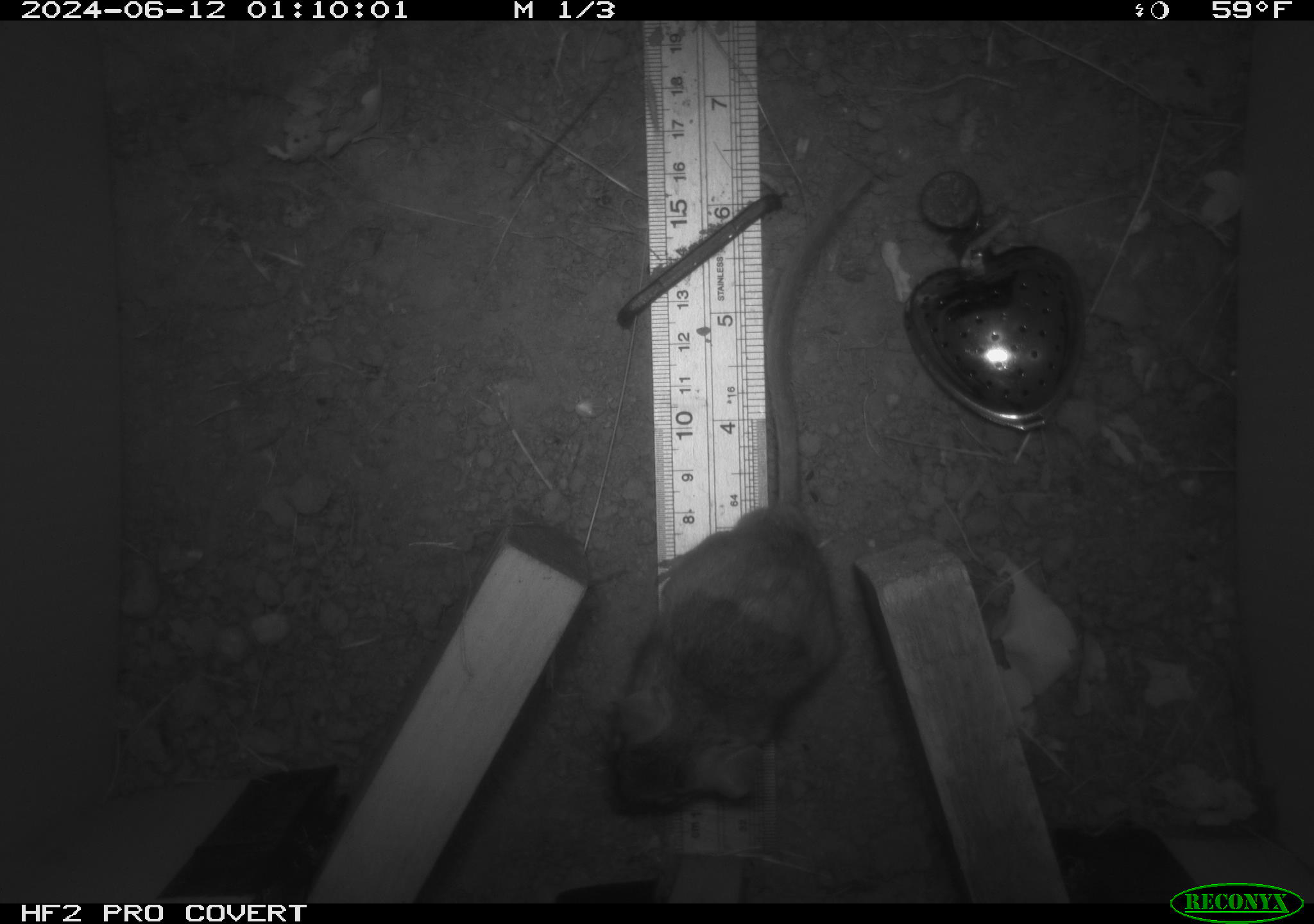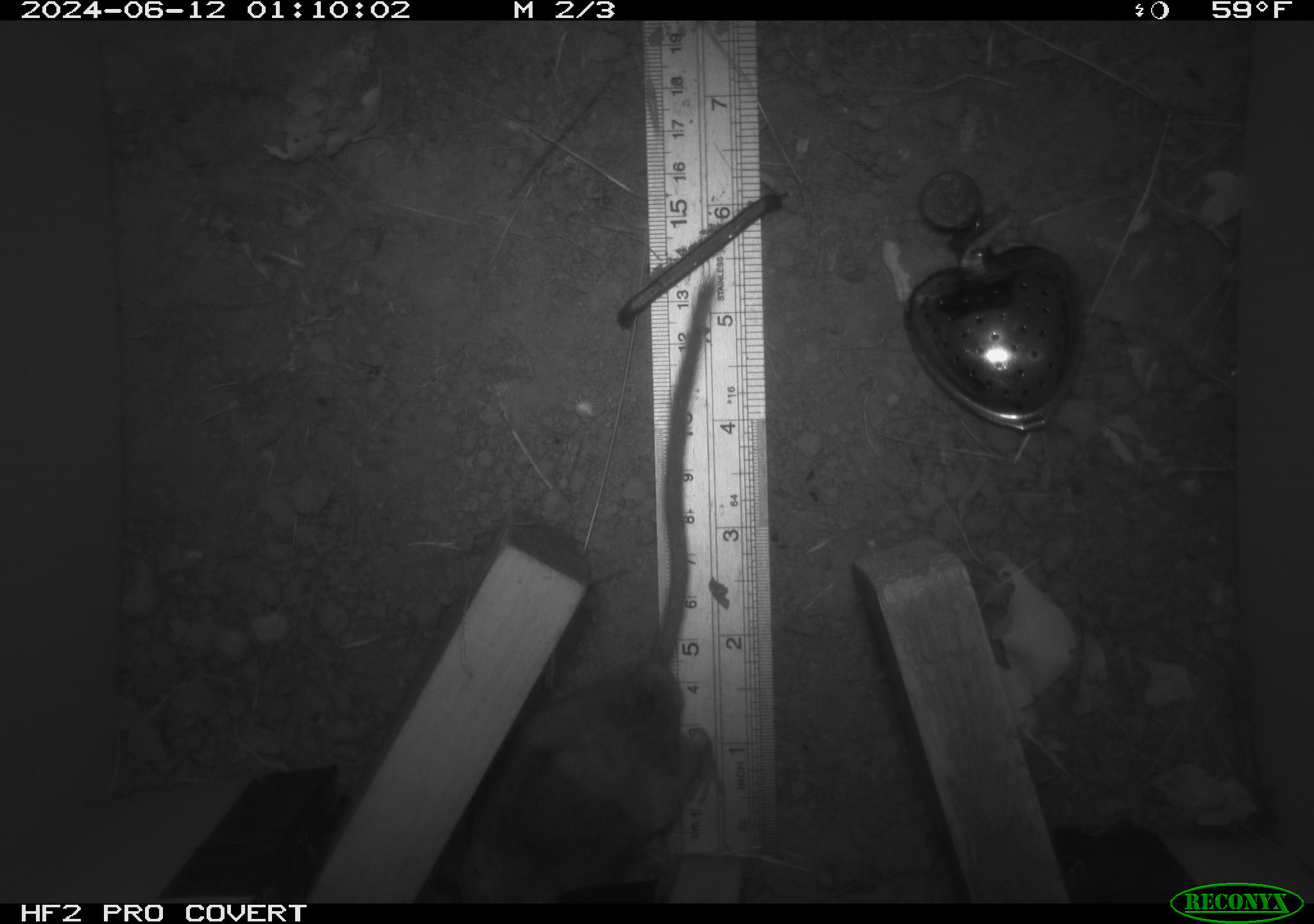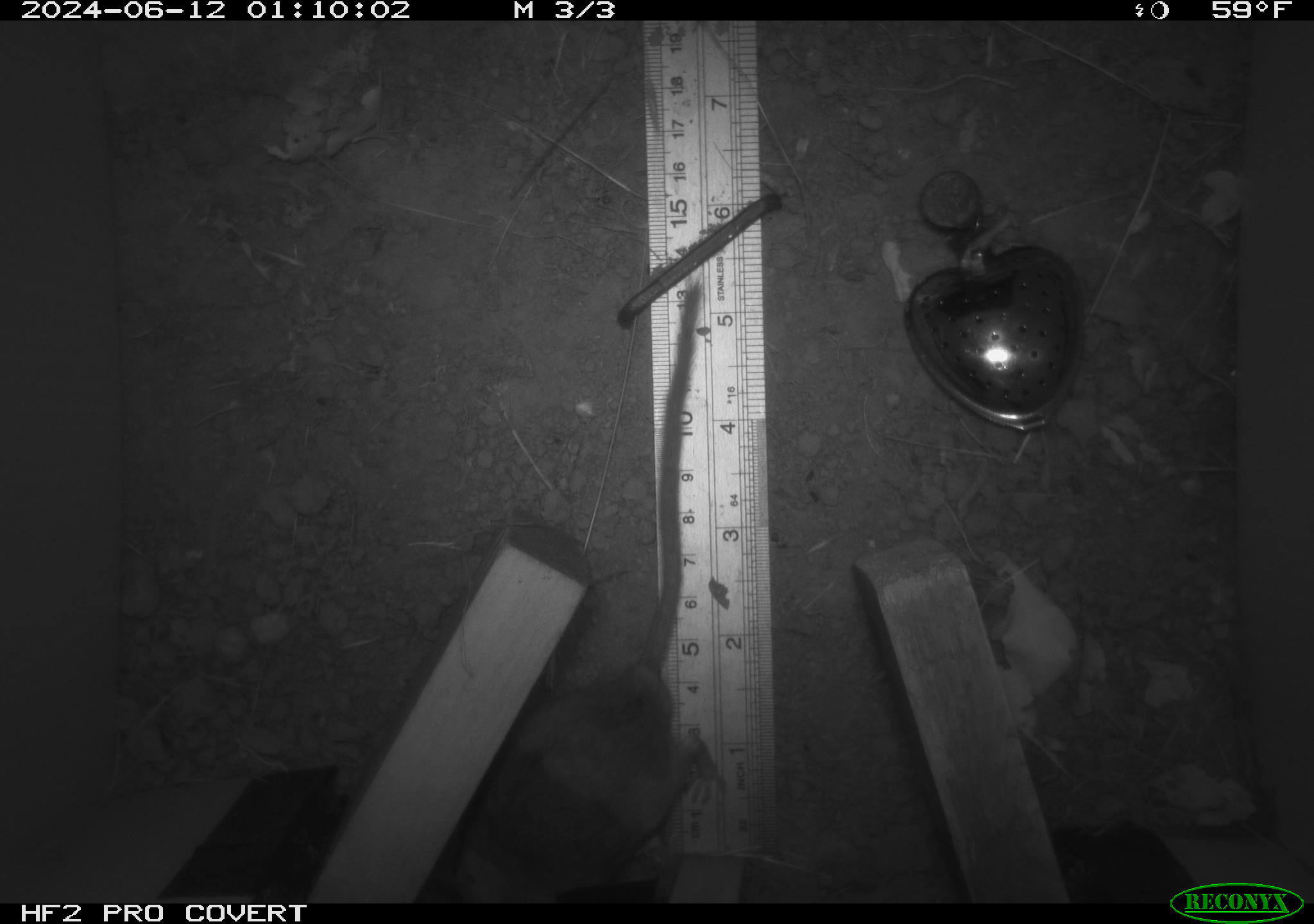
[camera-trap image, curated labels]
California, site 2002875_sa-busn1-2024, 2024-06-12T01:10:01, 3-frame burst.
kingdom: Animalia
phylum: Chordata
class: Mammalia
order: Rodentia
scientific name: Rodentia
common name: rodent